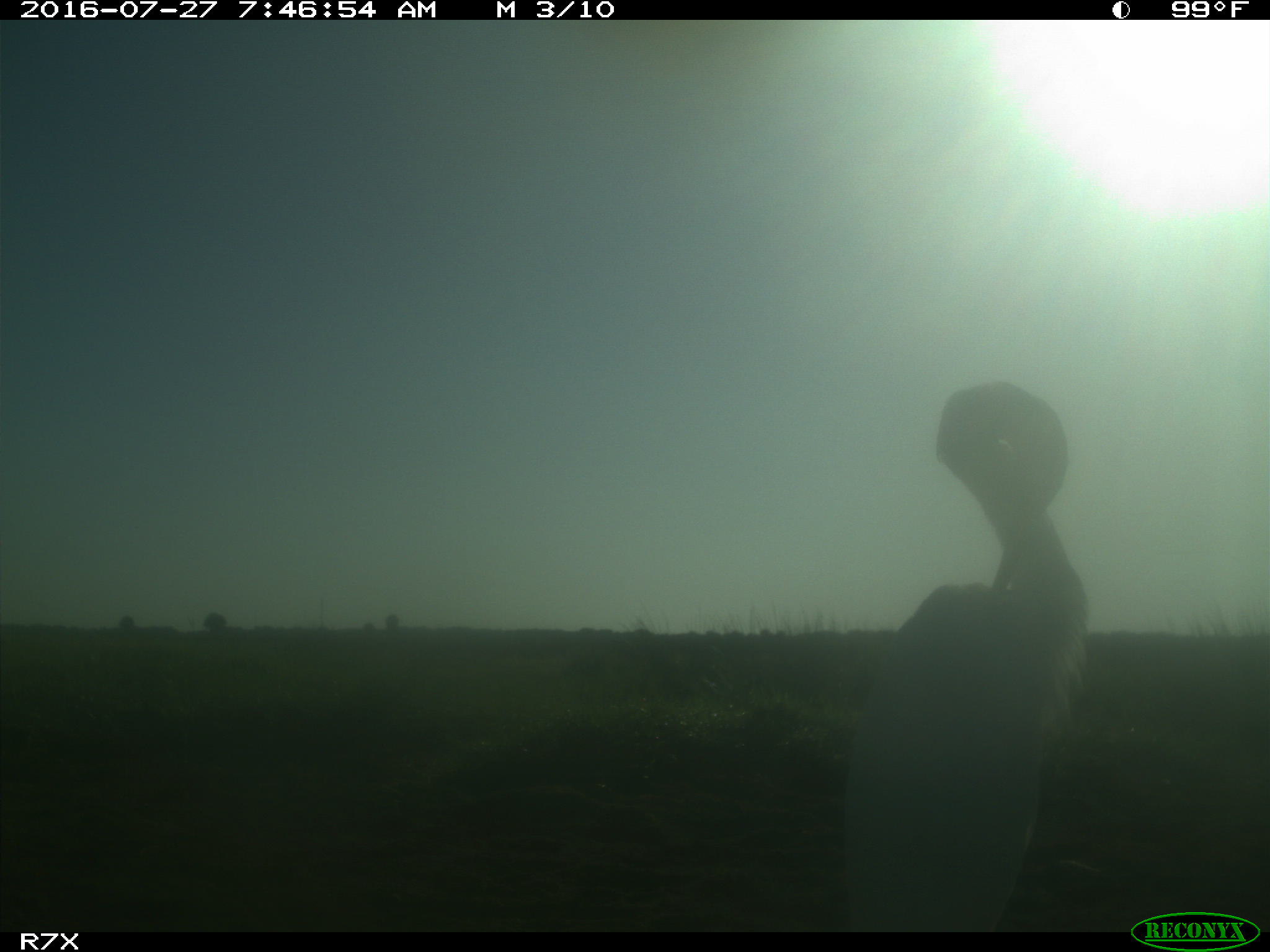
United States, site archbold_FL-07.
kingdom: Animalia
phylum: Chordata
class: Aves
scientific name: Aves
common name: birds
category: unidentified bird